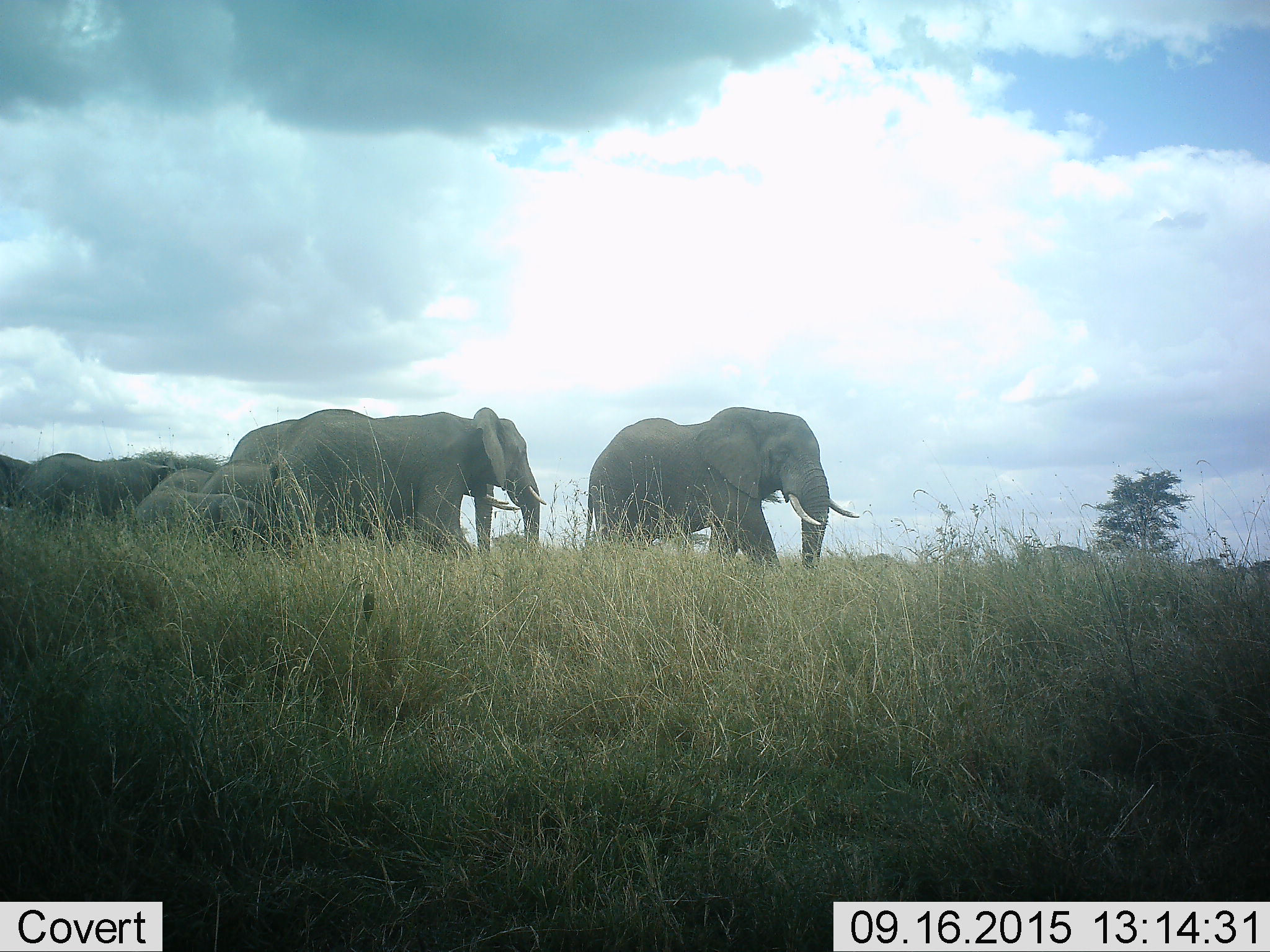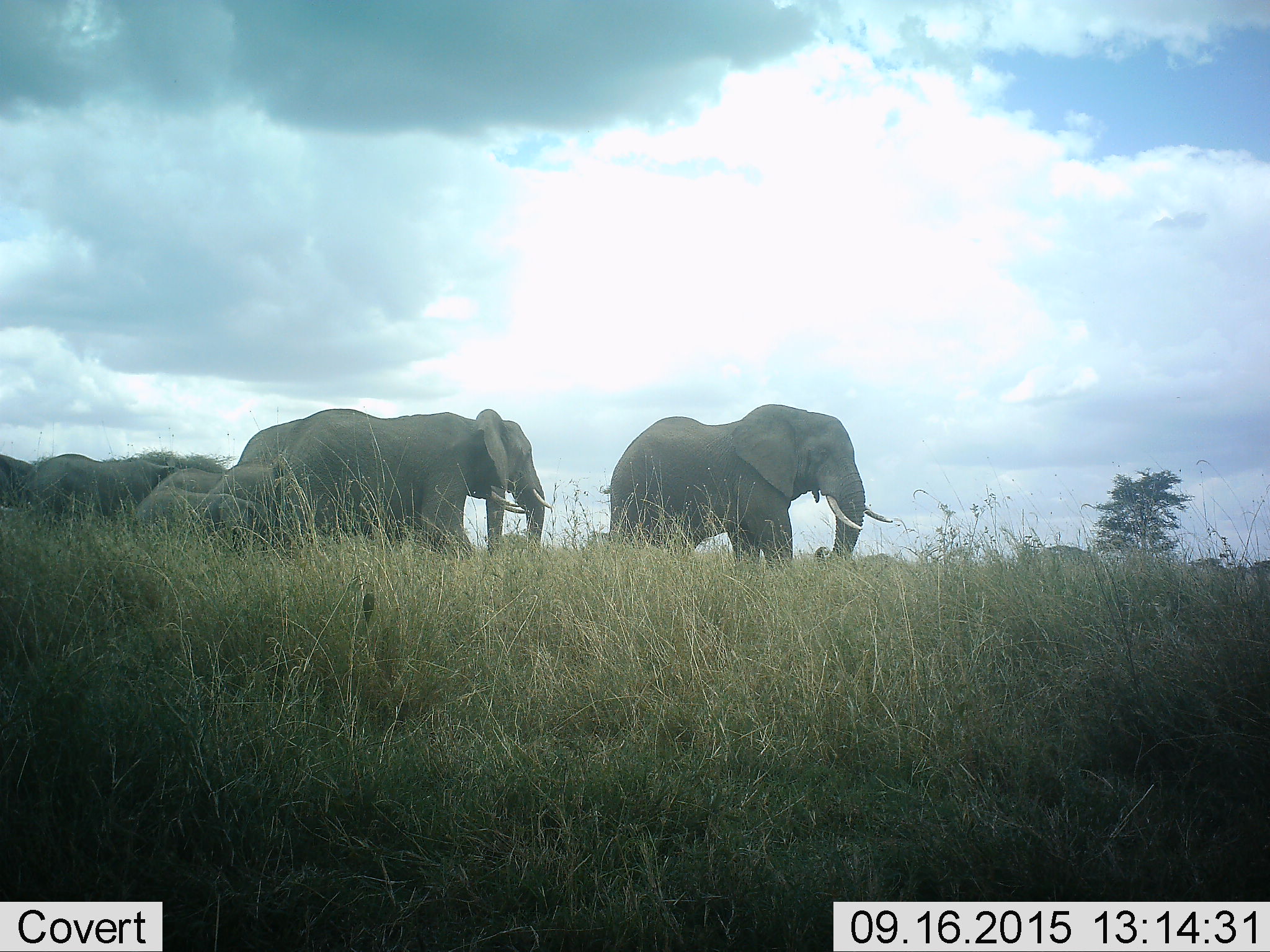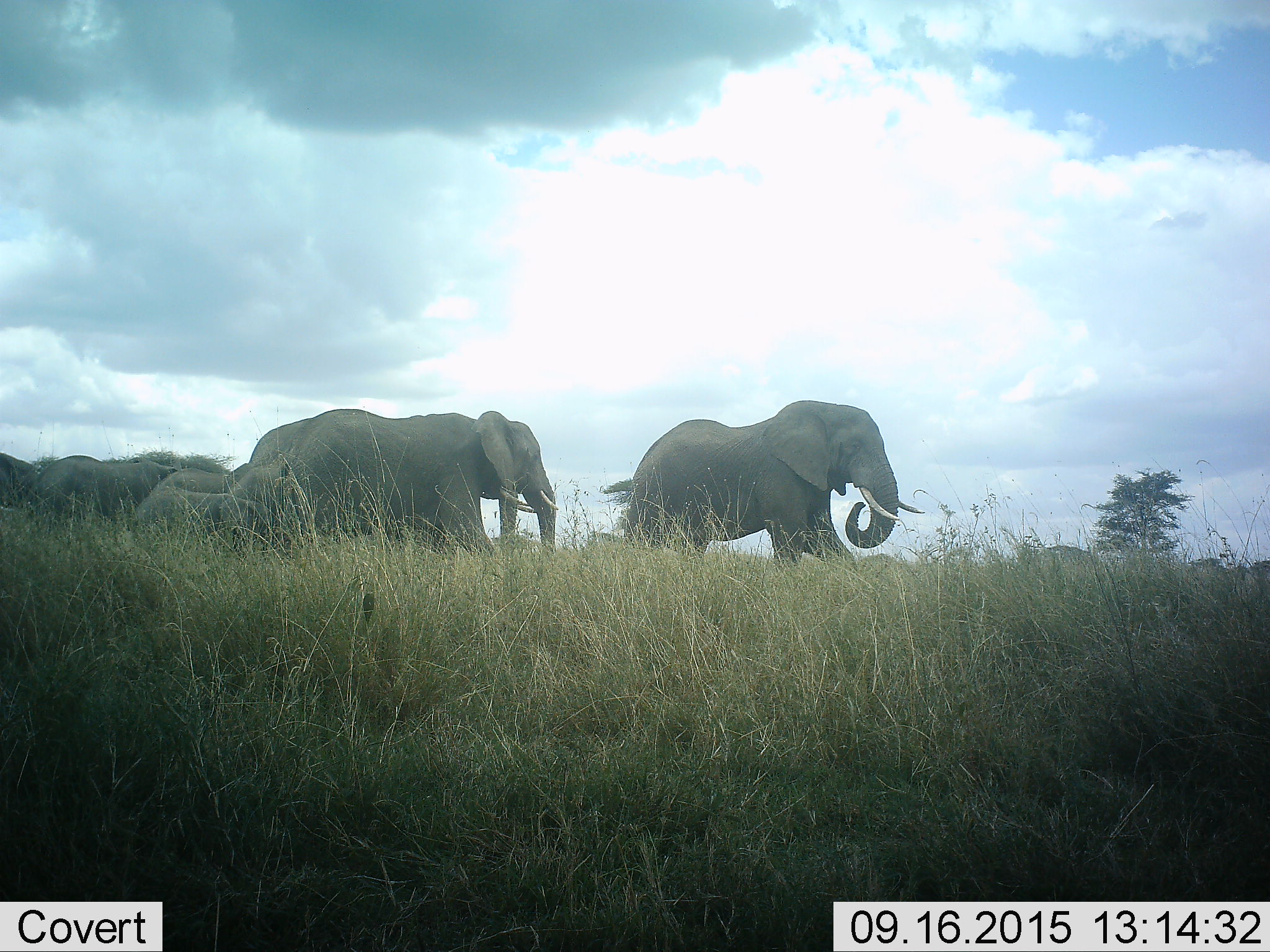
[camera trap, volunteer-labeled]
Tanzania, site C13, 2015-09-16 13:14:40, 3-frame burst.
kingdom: Animalia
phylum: Chordata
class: Mammalia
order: Proboscidea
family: Elephantidae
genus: Loxodonta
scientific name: Loxodonta africana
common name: african bush elephant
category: elephant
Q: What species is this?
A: Elephant (african bush elephant) (Loxodonta africana).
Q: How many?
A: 6.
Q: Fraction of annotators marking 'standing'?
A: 18%.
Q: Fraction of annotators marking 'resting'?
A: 6%.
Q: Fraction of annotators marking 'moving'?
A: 100%.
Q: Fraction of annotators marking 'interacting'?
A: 0%.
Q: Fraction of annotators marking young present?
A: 82%.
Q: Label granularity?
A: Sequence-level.